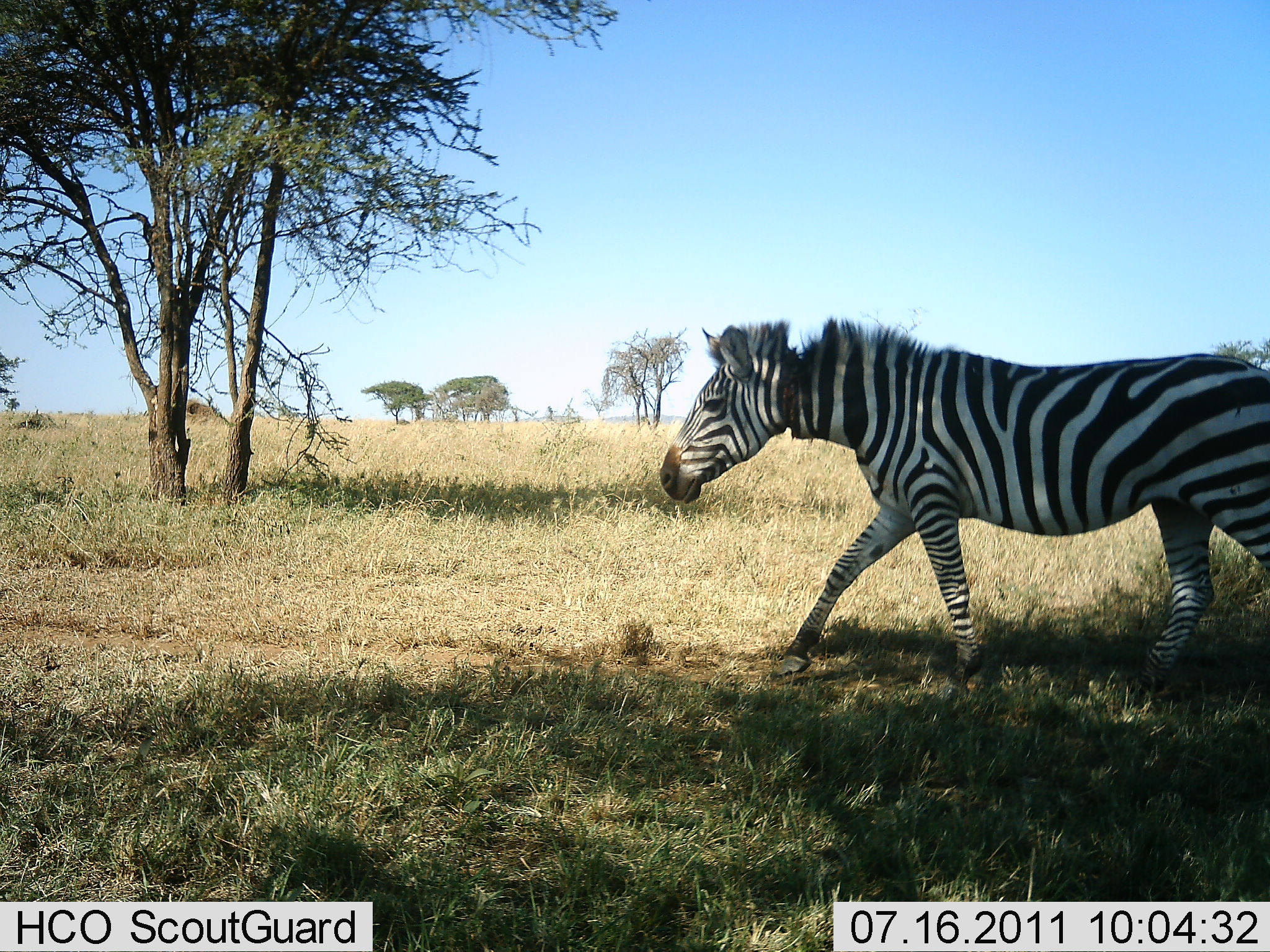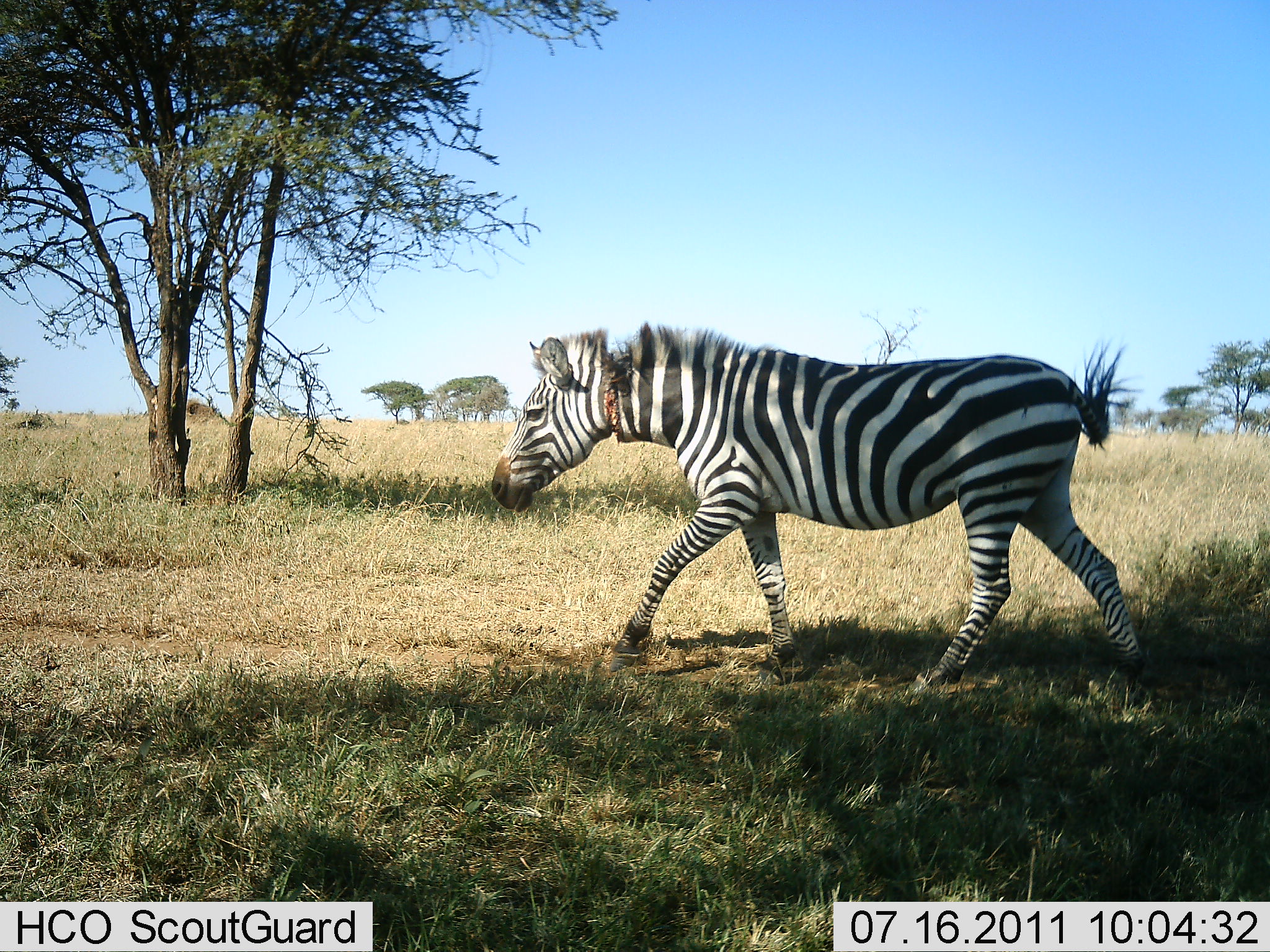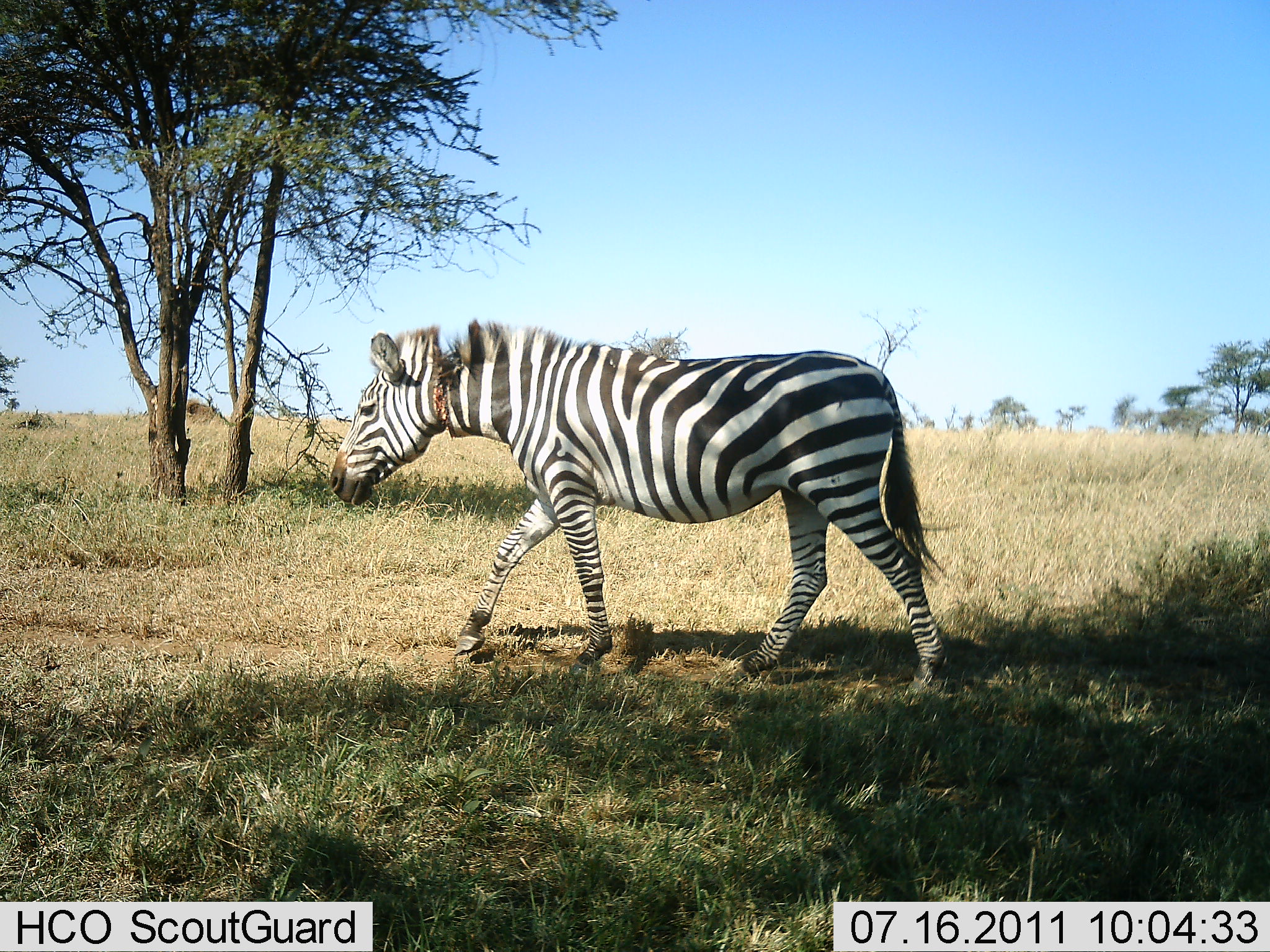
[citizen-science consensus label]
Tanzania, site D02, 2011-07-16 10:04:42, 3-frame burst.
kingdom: Animalia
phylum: Chordata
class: Mammalia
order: Perissodactyla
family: Equidae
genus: Equus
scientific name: Equus quagga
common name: plains zebra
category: zebra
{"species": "zebra (plains zebra) (Equus quagga)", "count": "1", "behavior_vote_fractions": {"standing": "0%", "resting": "0%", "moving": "100%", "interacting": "0%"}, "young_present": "0%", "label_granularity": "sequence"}